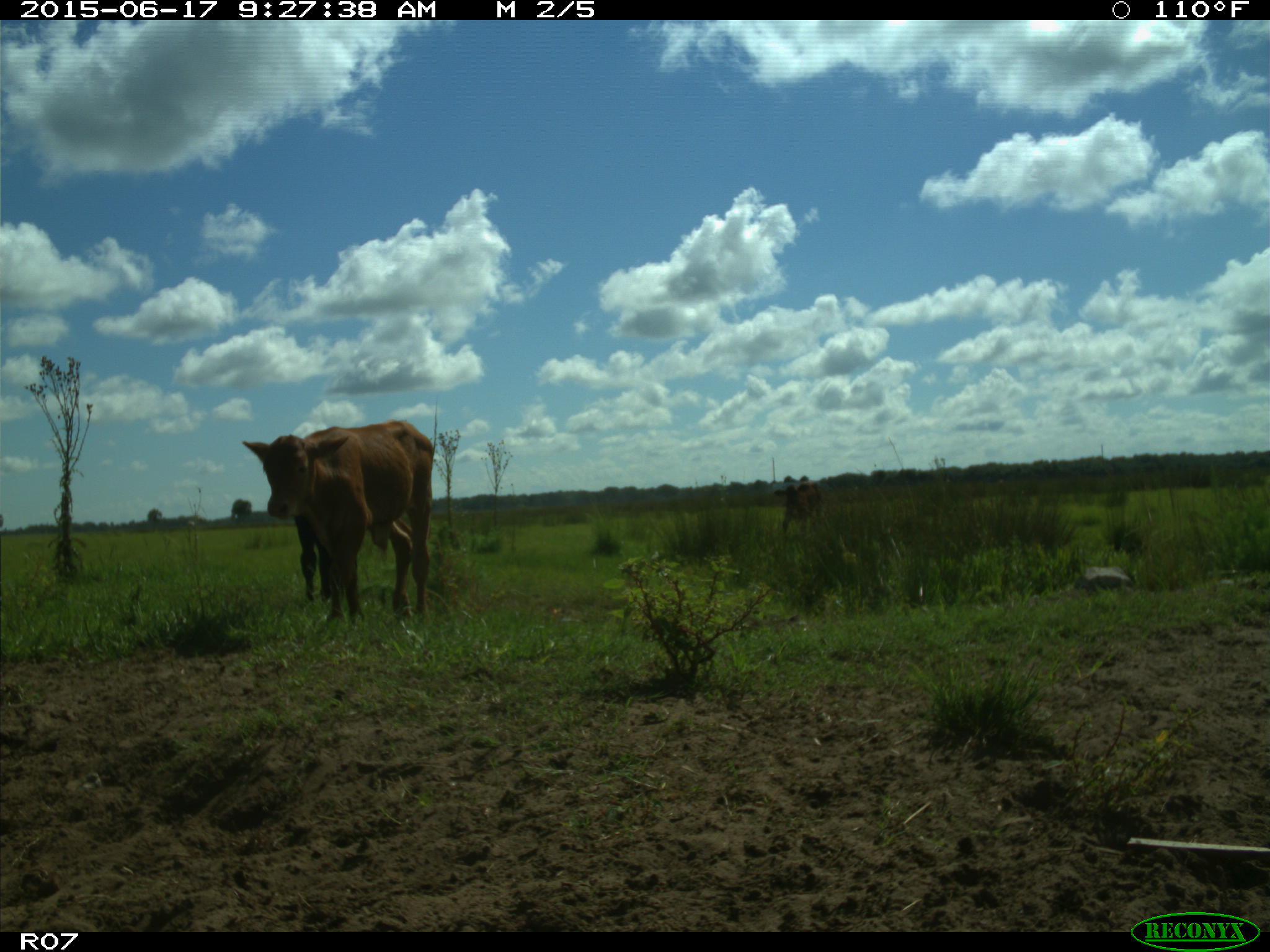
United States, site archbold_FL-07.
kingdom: Animalia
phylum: Chordata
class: Mammalia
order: Artiodactyla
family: Bovidae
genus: Bos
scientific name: Bos taurus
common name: domestic cow